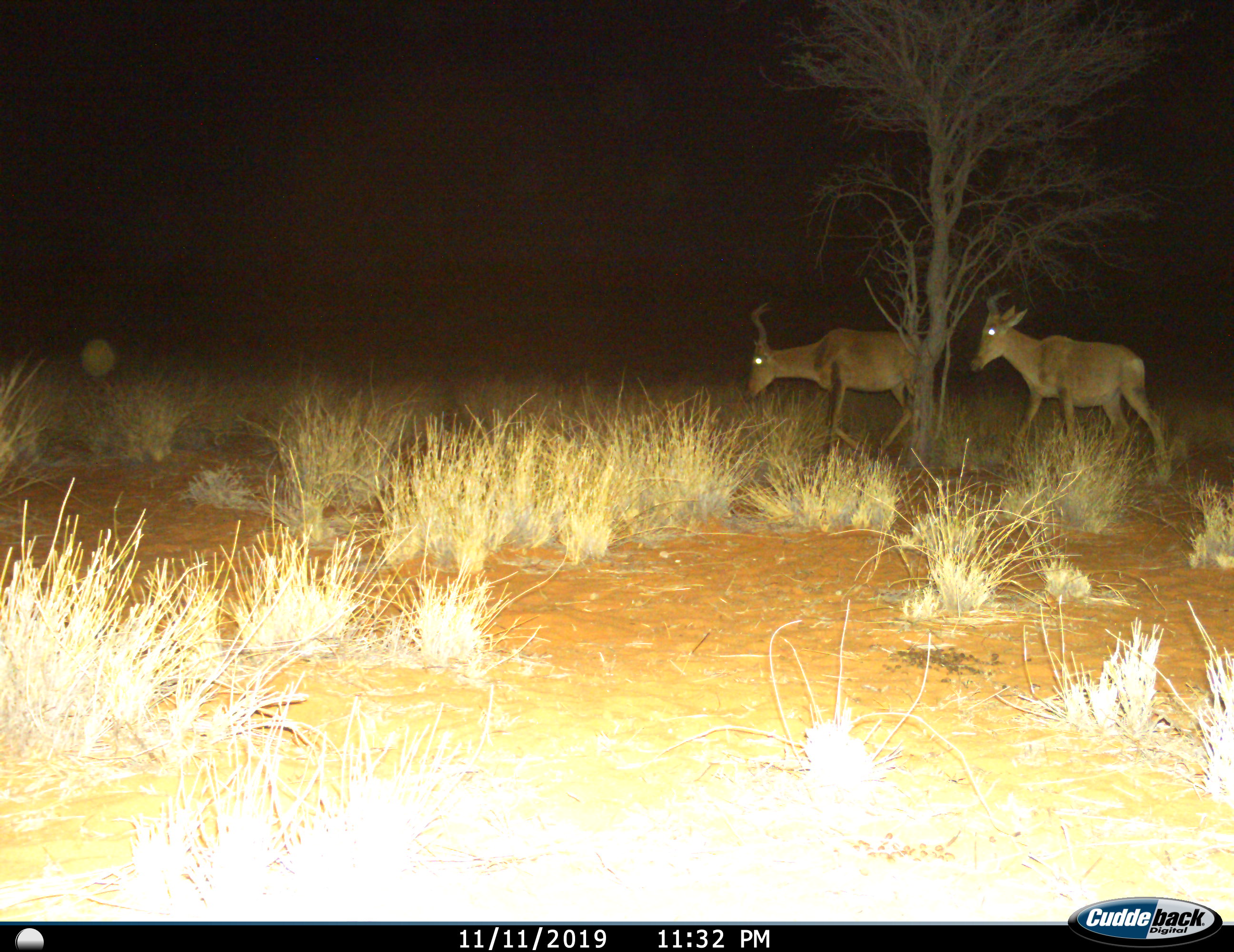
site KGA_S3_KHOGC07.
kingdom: Animalia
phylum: Chordata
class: Mammalia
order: Artiodactyla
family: Bovidae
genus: Alcelaphus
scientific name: Alcelaphus buselaphus caama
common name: red hartebeest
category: hartebeestred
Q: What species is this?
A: Hartebeestred (red hartebeest) (Alcelaphus buselaphus caama).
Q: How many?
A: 2.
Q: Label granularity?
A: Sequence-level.